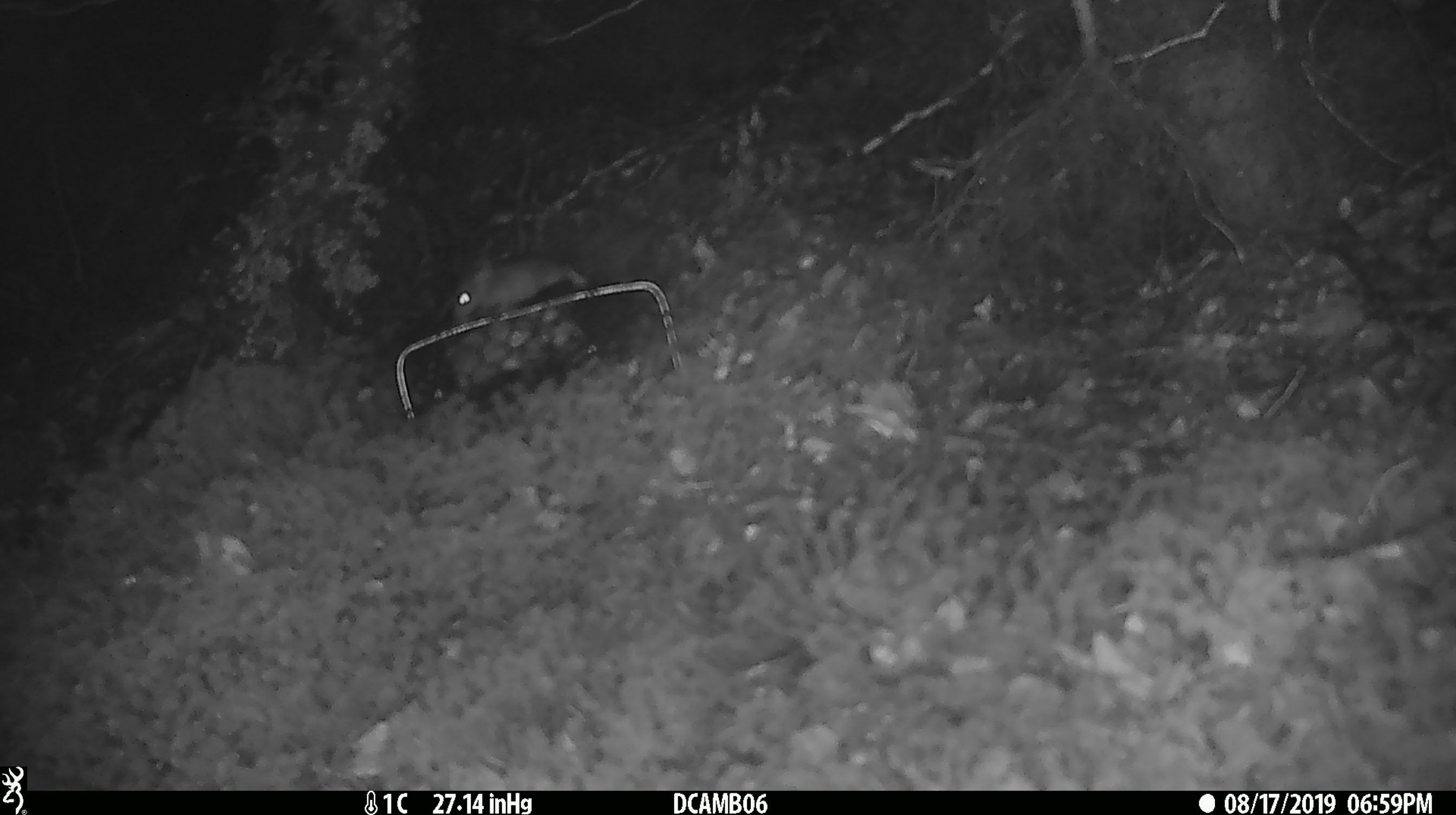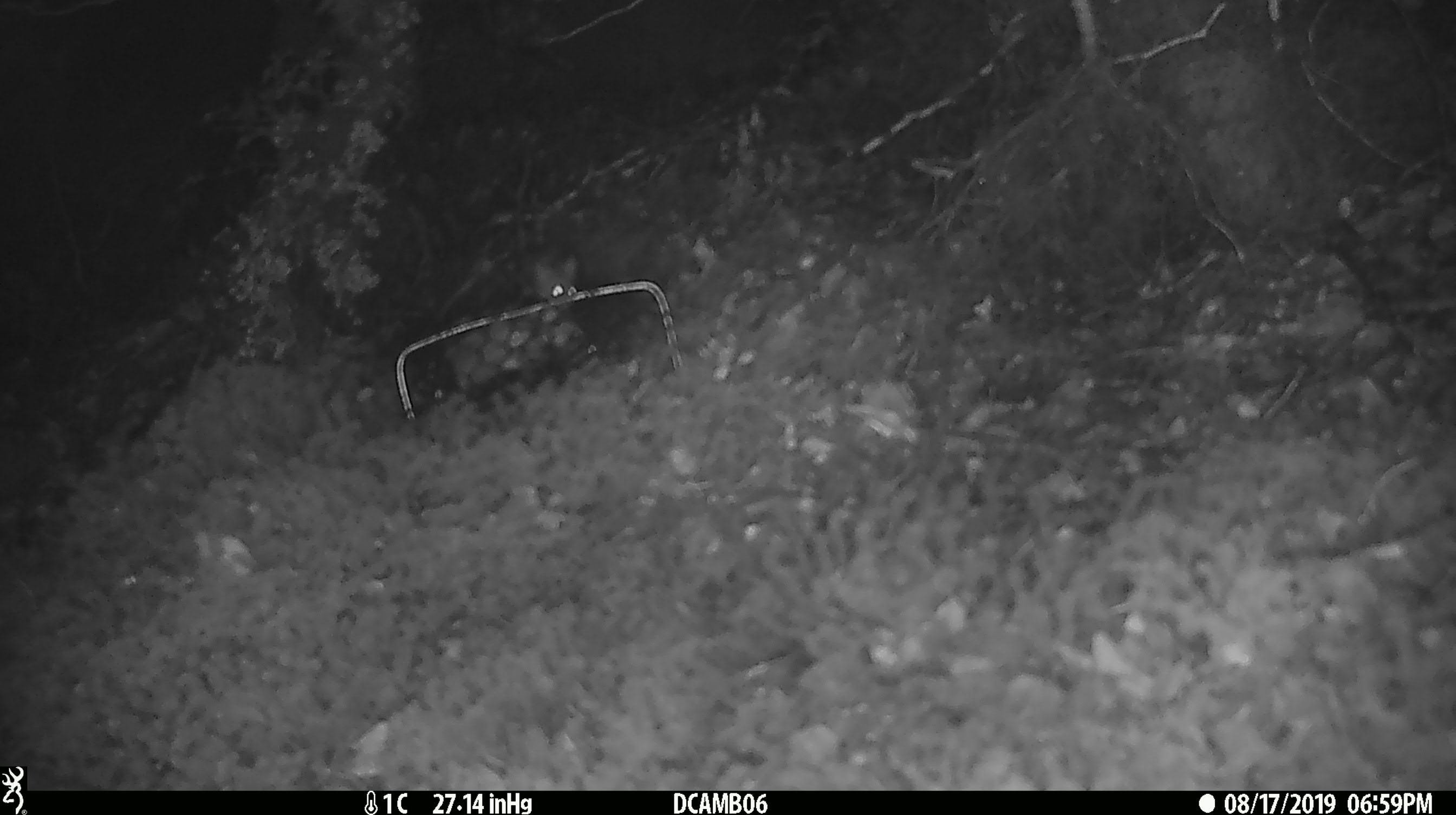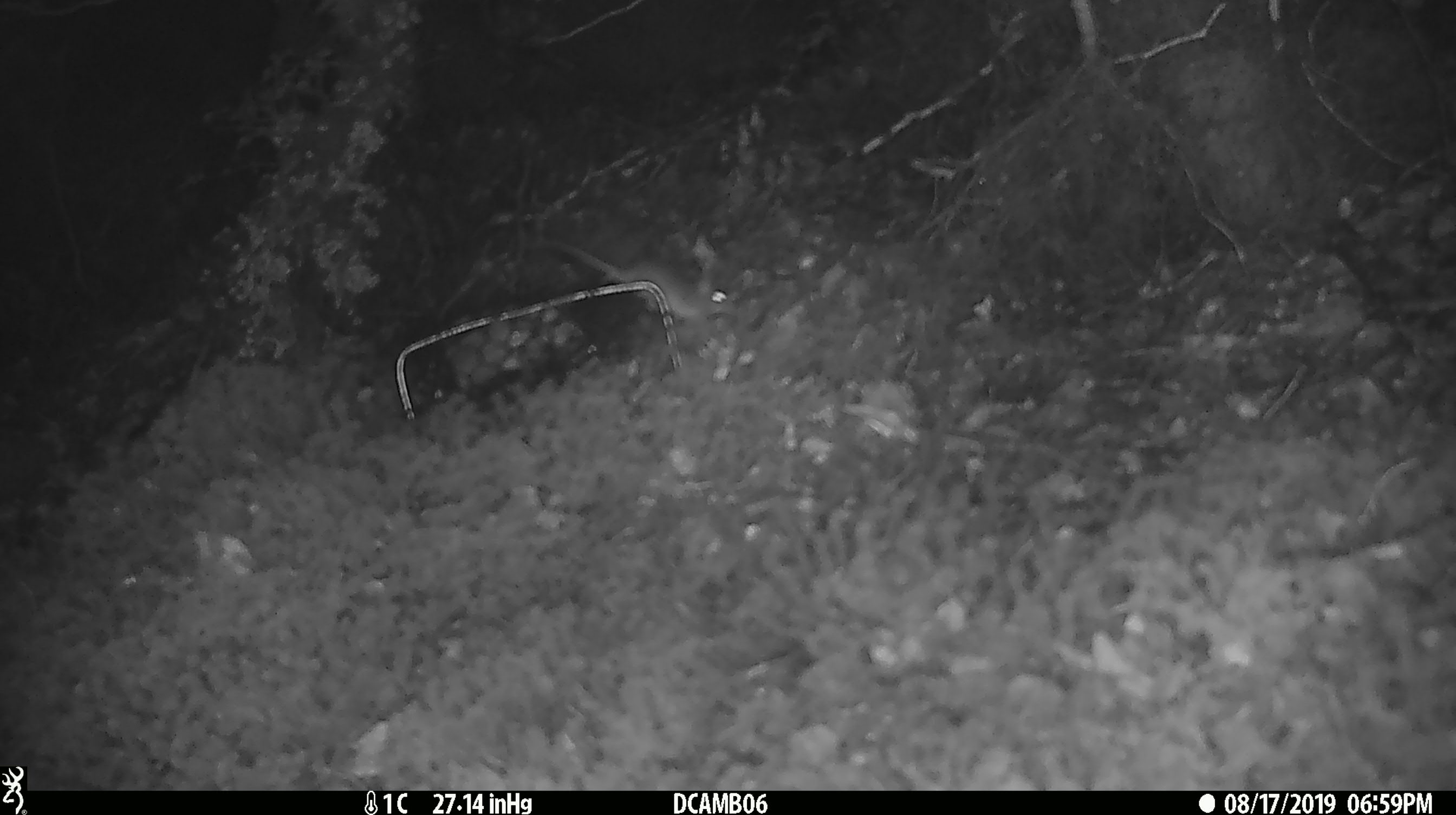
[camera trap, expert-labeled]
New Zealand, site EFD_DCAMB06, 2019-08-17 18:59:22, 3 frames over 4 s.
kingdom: Animalia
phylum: Chordata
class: Mammalia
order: Rodentia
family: Muridae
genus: Mus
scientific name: Mus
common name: mouse